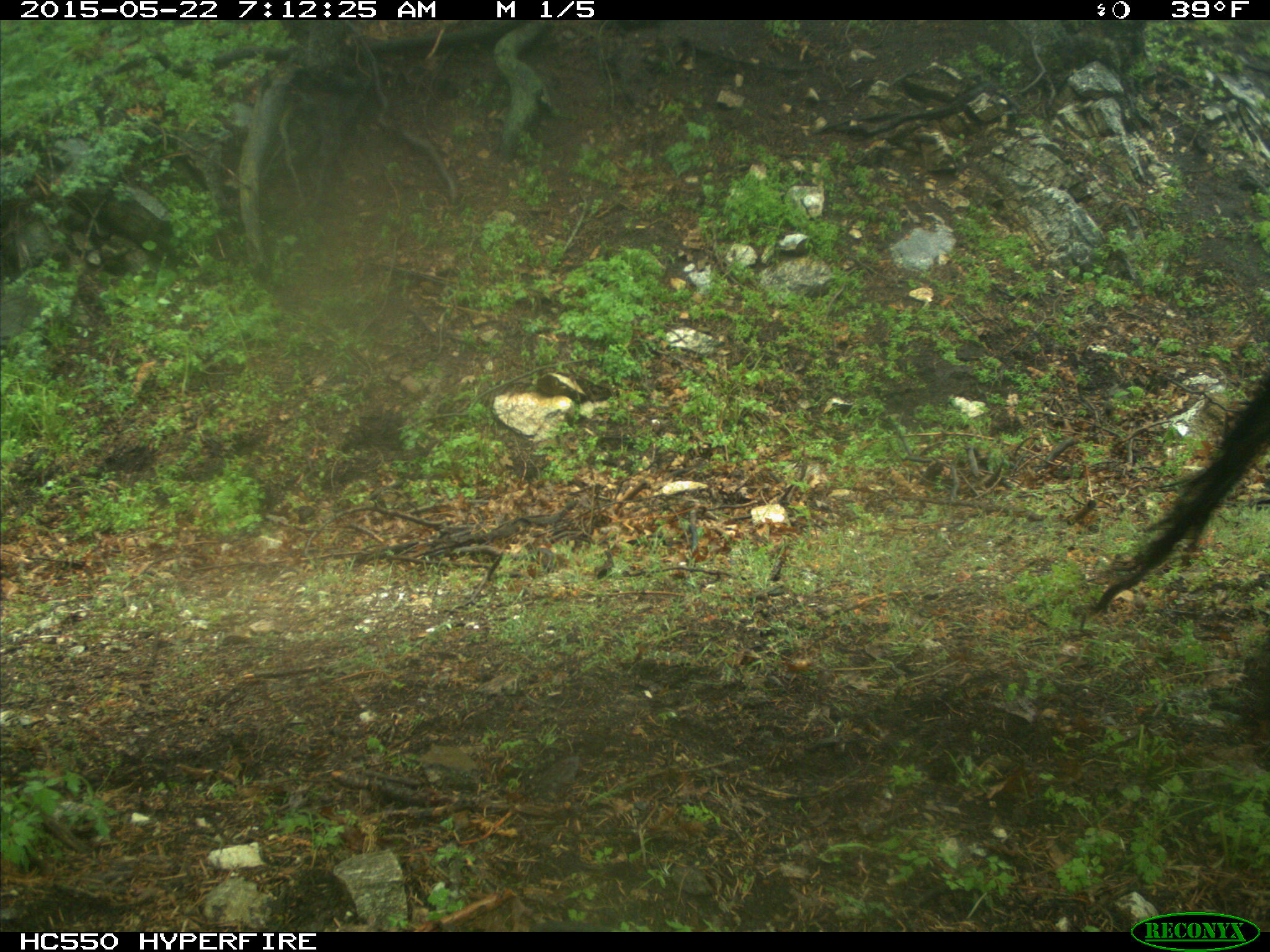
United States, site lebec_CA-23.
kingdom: Animalia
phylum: Chordata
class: Mammalia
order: Artiodactyla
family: Bovidae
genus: Bos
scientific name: Bos taurus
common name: domestic cow